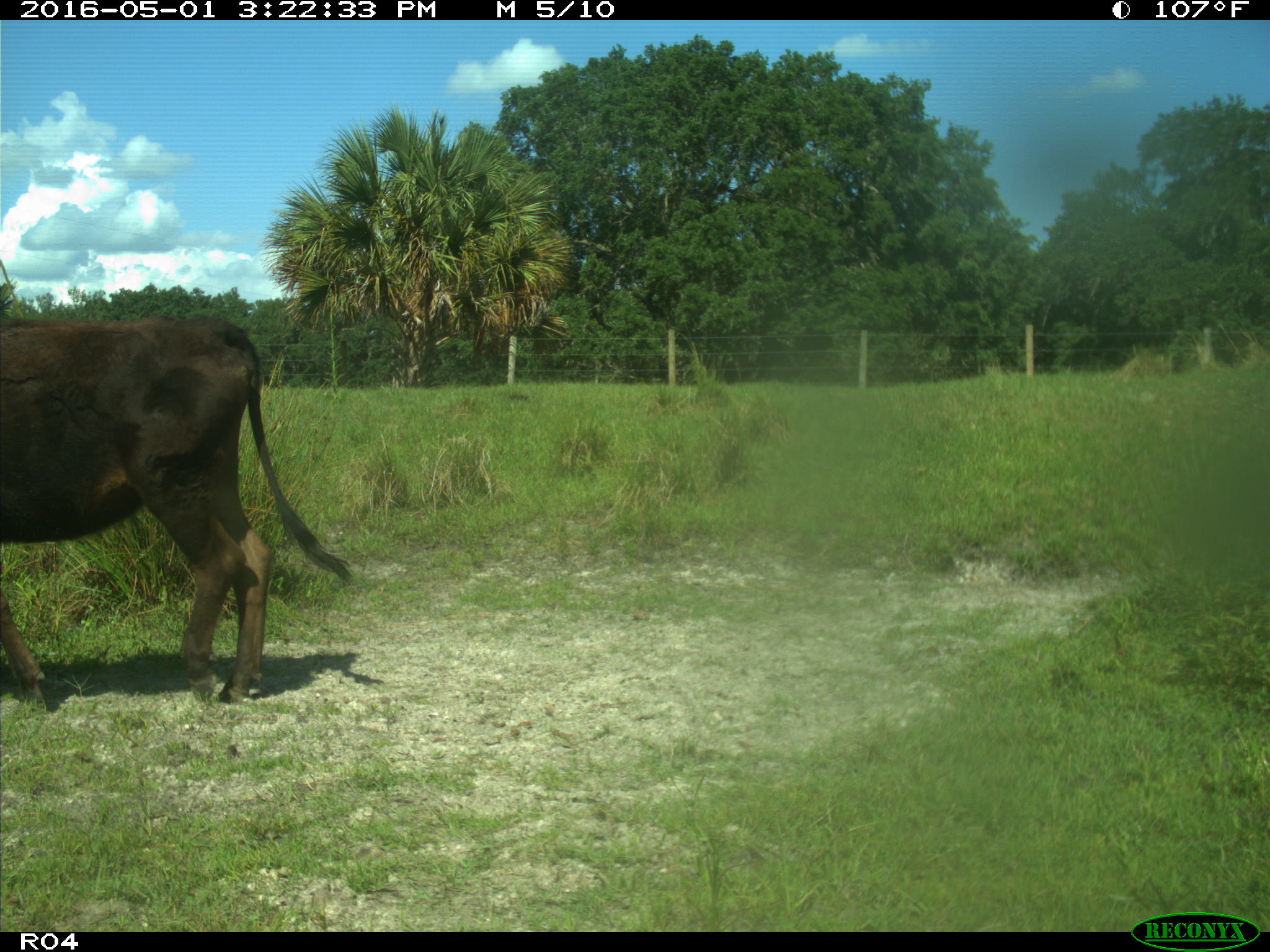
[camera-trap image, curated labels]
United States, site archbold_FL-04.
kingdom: Animalia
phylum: Chordata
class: Mammalia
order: Artiodactyla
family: Bovidae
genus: Bos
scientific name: Bos taurus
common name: domestic cow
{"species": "Bos taurus (domestic cow)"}